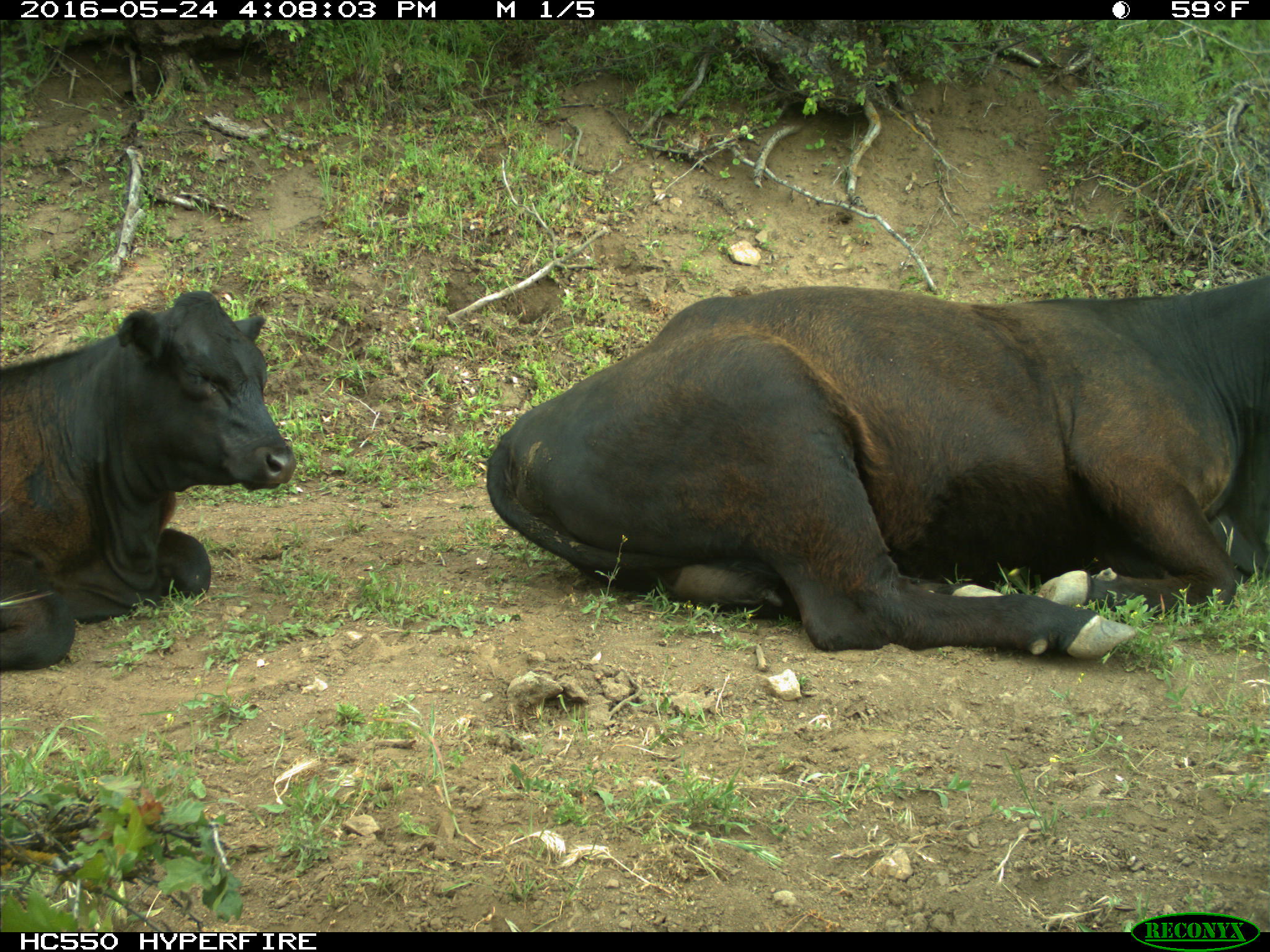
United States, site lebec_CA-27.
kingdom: Animalia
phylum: Chordata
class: Mammalia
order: Artiodactyla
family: Bovidae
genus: Bos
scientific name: Bos taurus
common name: domestic cow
Bos taurus (domestic cow).